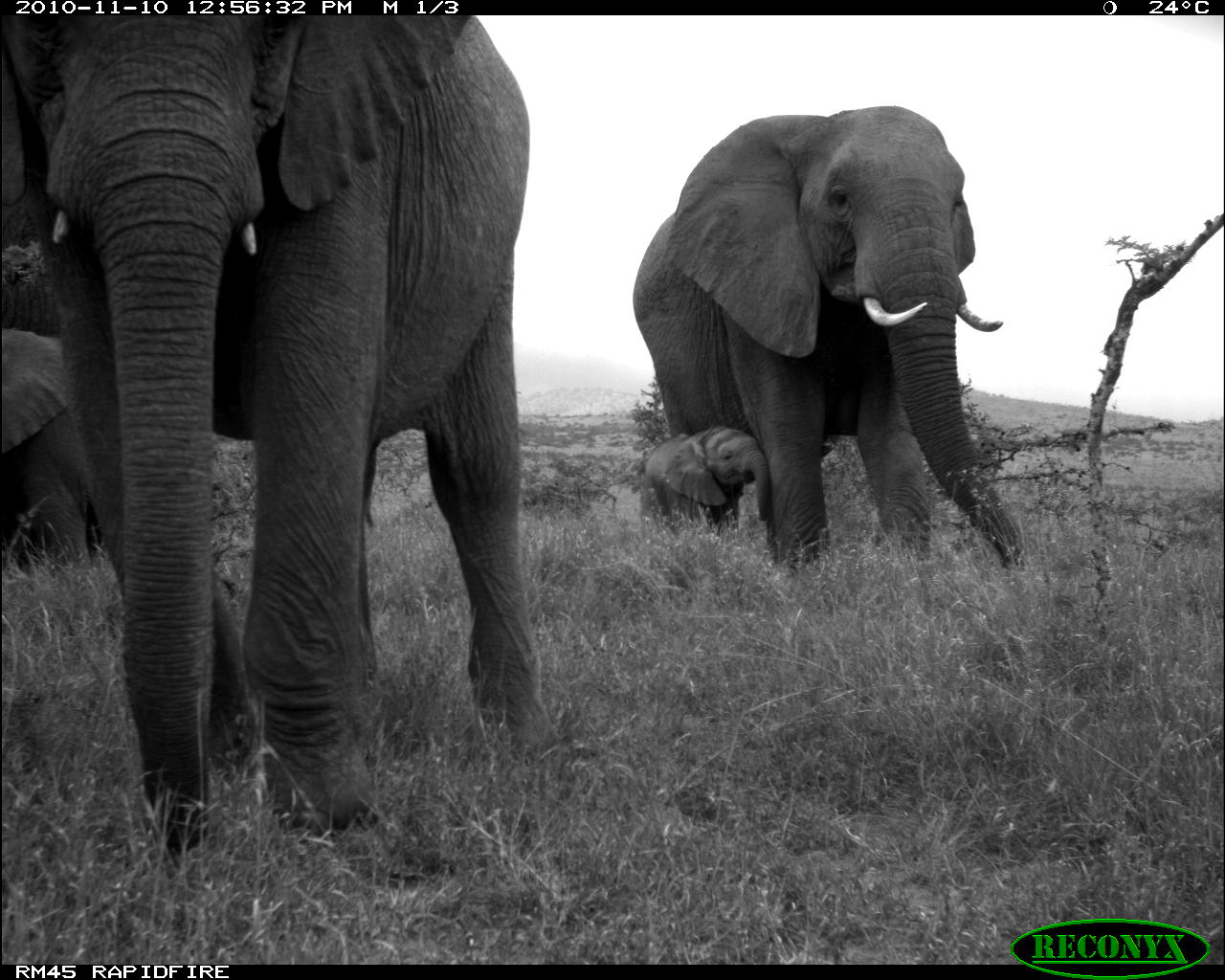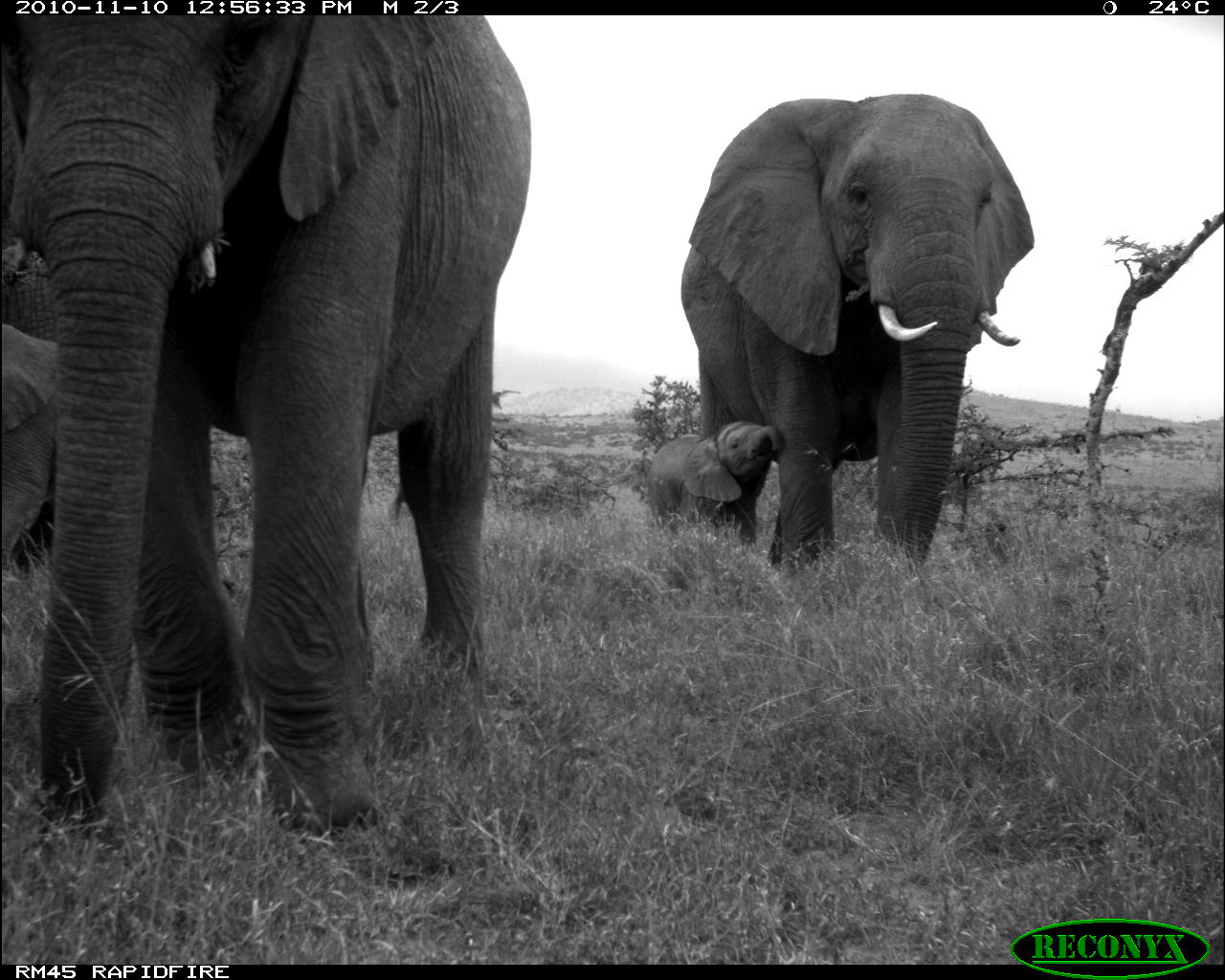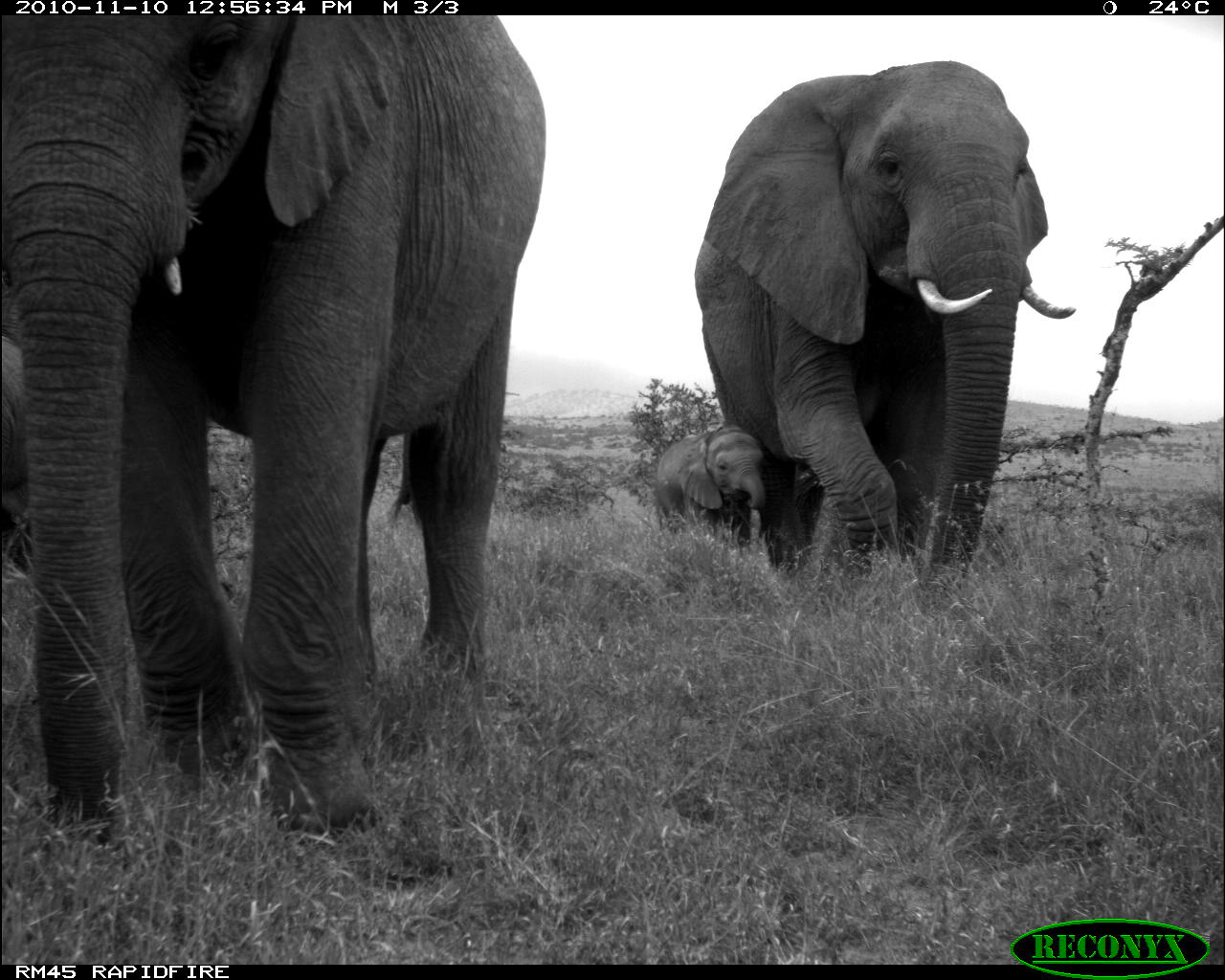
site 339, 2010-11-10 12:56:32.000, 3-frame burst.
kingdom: Animalia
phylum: Chordata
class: Mammalia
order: Proboscidea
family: Elephantidae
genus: Loxodonta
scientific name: Loxodonta africana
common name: african bush elephant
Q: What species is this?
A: Loxodonta africana (african bush elephant).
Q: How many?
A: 4.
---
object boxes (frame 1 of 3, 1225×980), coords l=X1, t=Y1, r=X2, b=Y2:
loxodonta africana: l=0, t=15, r=540, b=853; l=631, t=105, r=1028, b=572; l=1, t=328, r=96, b=570; l=644, t=425, r=769, b=539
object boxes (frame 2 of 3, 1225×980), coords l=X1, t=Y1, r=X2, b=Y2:
loxodonta africana: l=1, t=15, r=533, b=840; l=679, t=93, r=1035, b=581; l=647, t=420, r=784, b=548; l=1, t=323, r=61, b=567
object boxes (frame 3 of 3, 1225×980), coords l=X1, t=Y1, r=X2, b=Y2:
loxodonta africana: l=0, t=15, r=549, b=843; l=693, t=60, r=1077, b=580; l=656, t=424, r=767, b=552; l=2, t=336, r=32, b=565